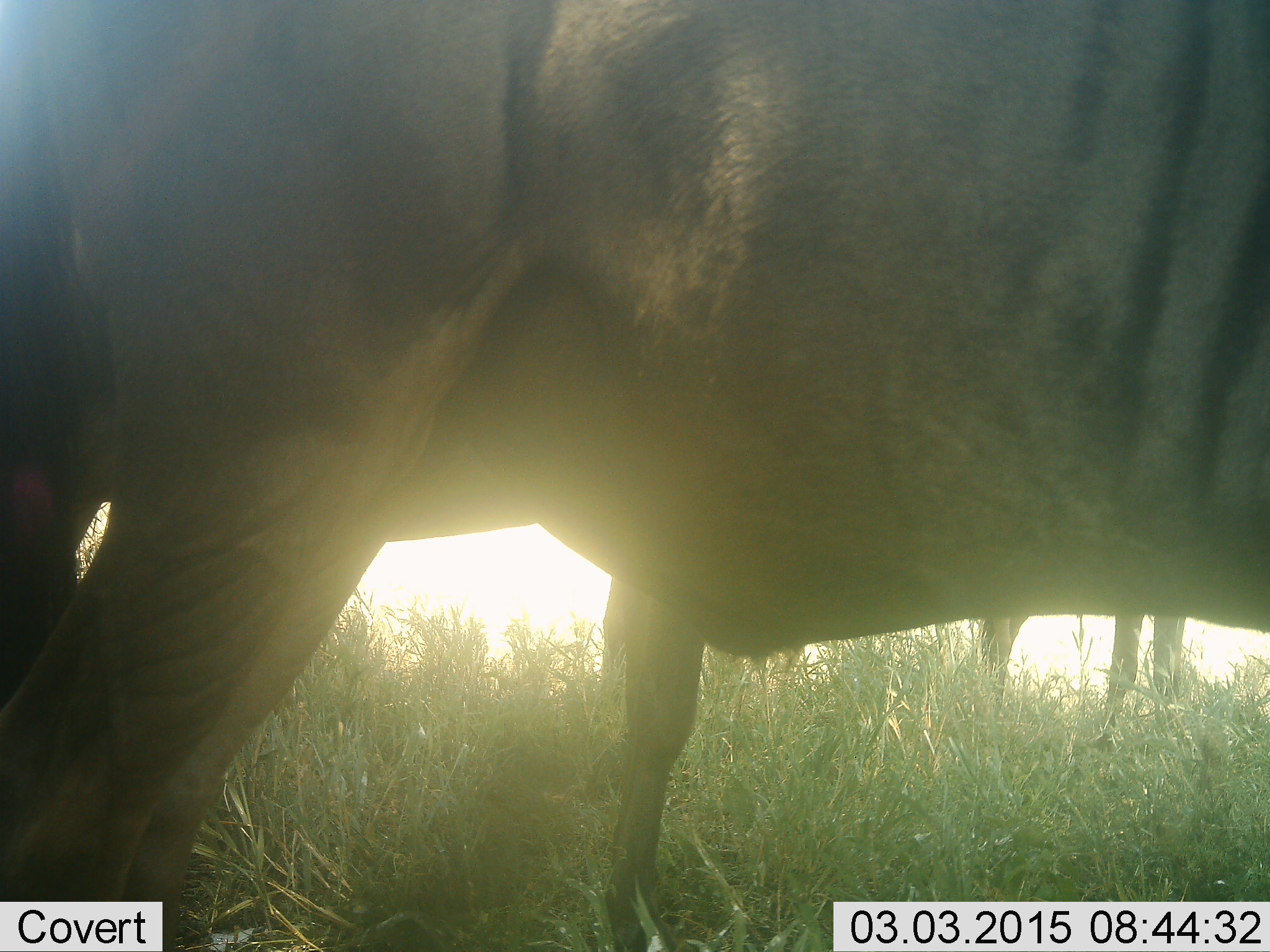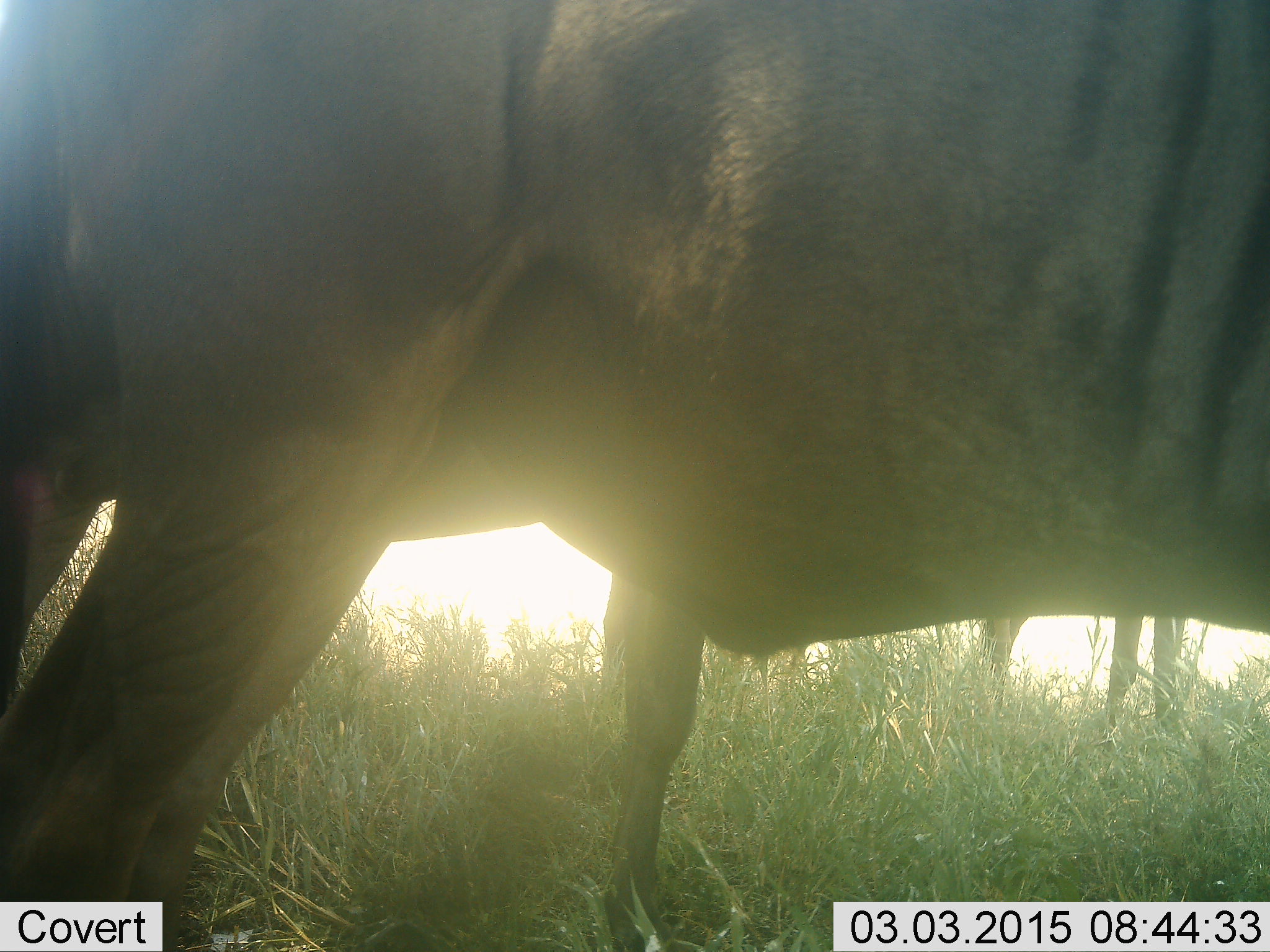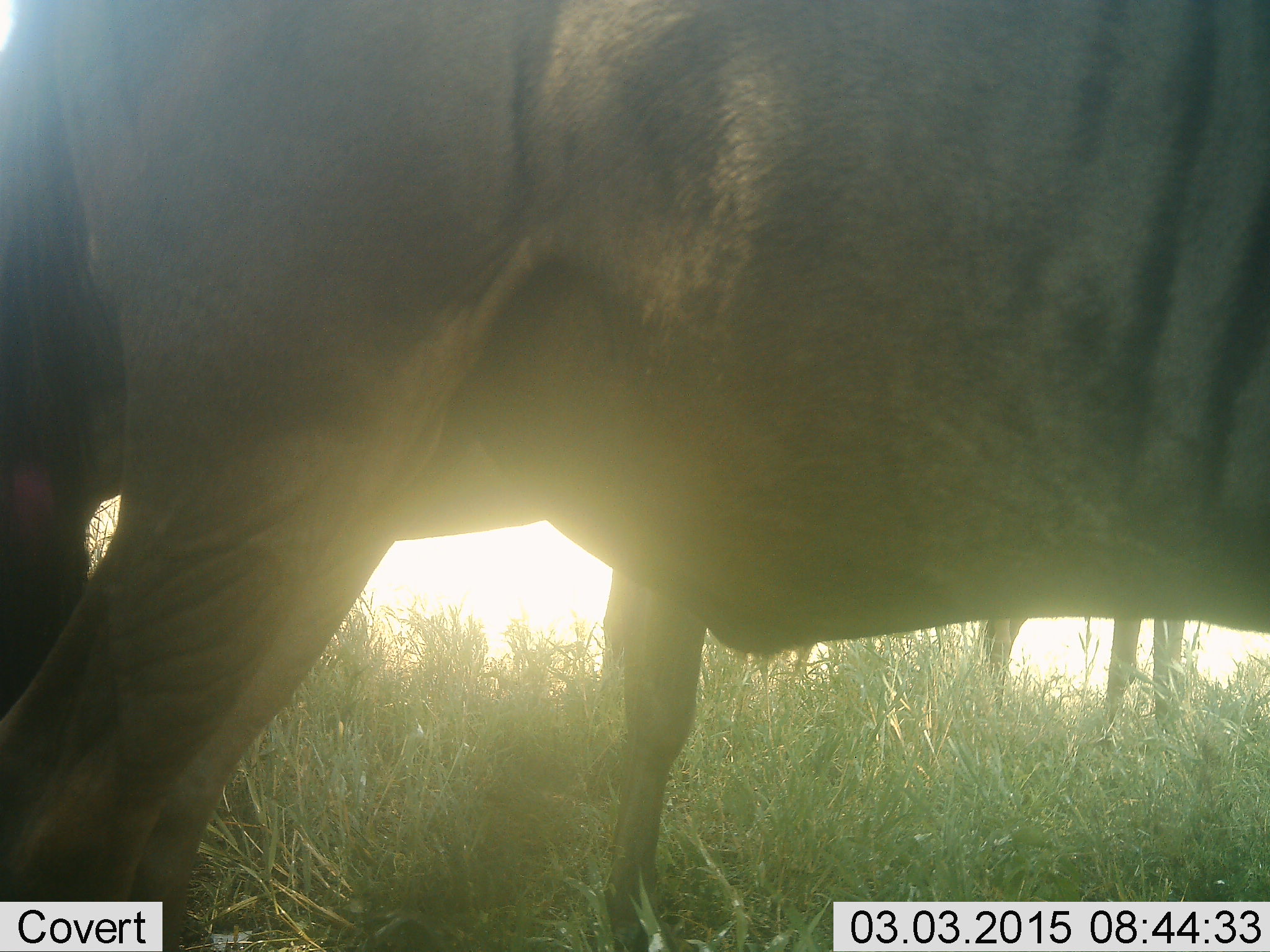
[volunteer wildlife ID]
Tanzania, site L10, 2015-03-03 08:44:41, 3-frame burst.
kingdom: Animalia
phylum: Chordata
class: Mammalia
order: Artiodactyla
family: Bovidae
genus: Connochaetes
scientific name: Connochaetes taurinus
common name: blue wildebeest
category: wildebeest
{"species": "wildebeest (blue wildebeest) (Connochaetes taurinus)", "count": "3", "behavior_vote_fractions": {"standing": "90%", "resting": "10%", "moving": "0%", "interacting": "0%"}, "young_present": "0%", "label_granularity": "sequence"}